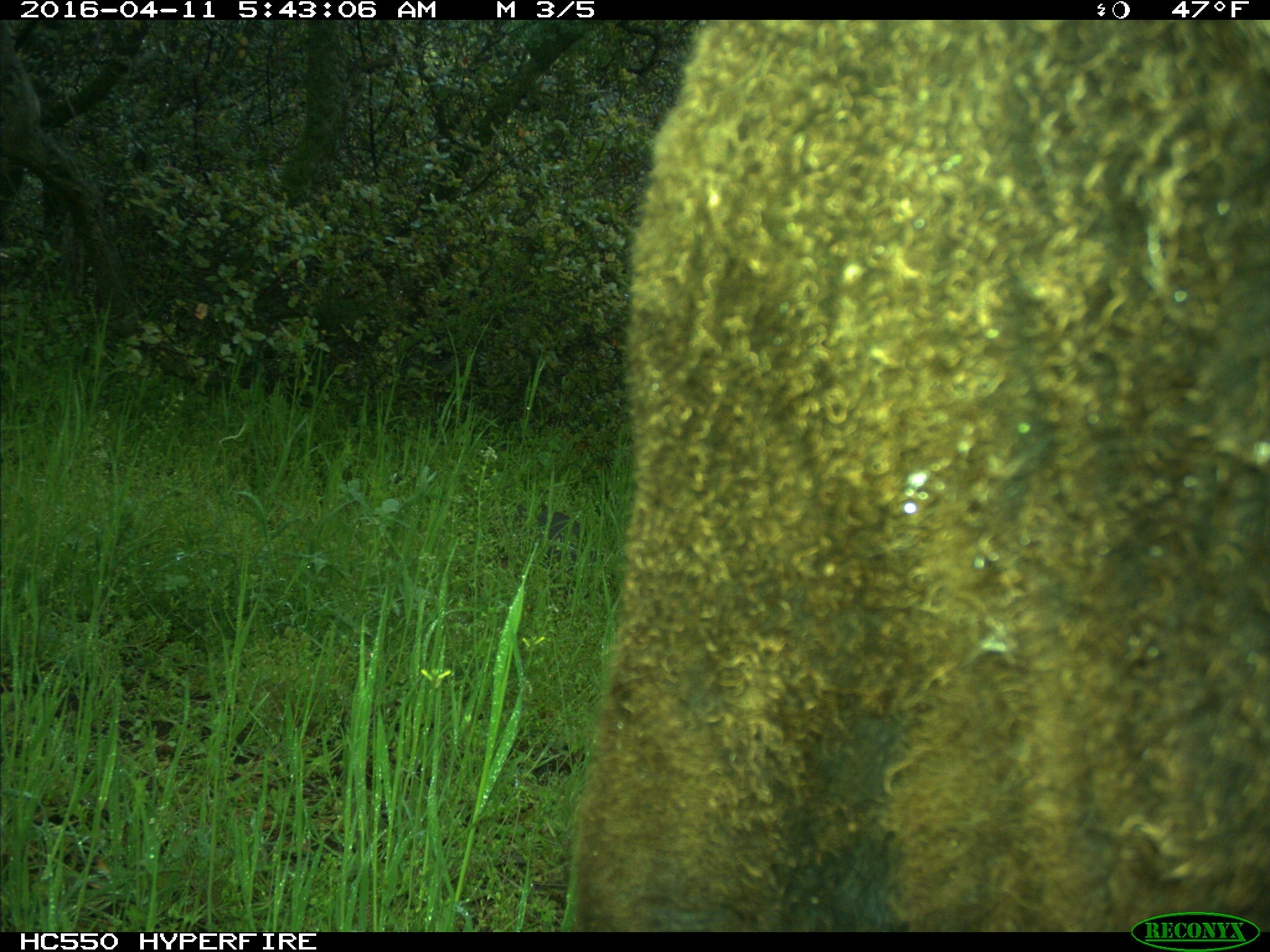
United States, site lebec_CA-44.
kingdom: Animalia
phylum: Chordata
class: Mammalia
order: Artiodactyla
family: Bovidae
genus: Bos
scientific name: Bos taurus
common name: domestic cow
Bos taurus (domestic cow).